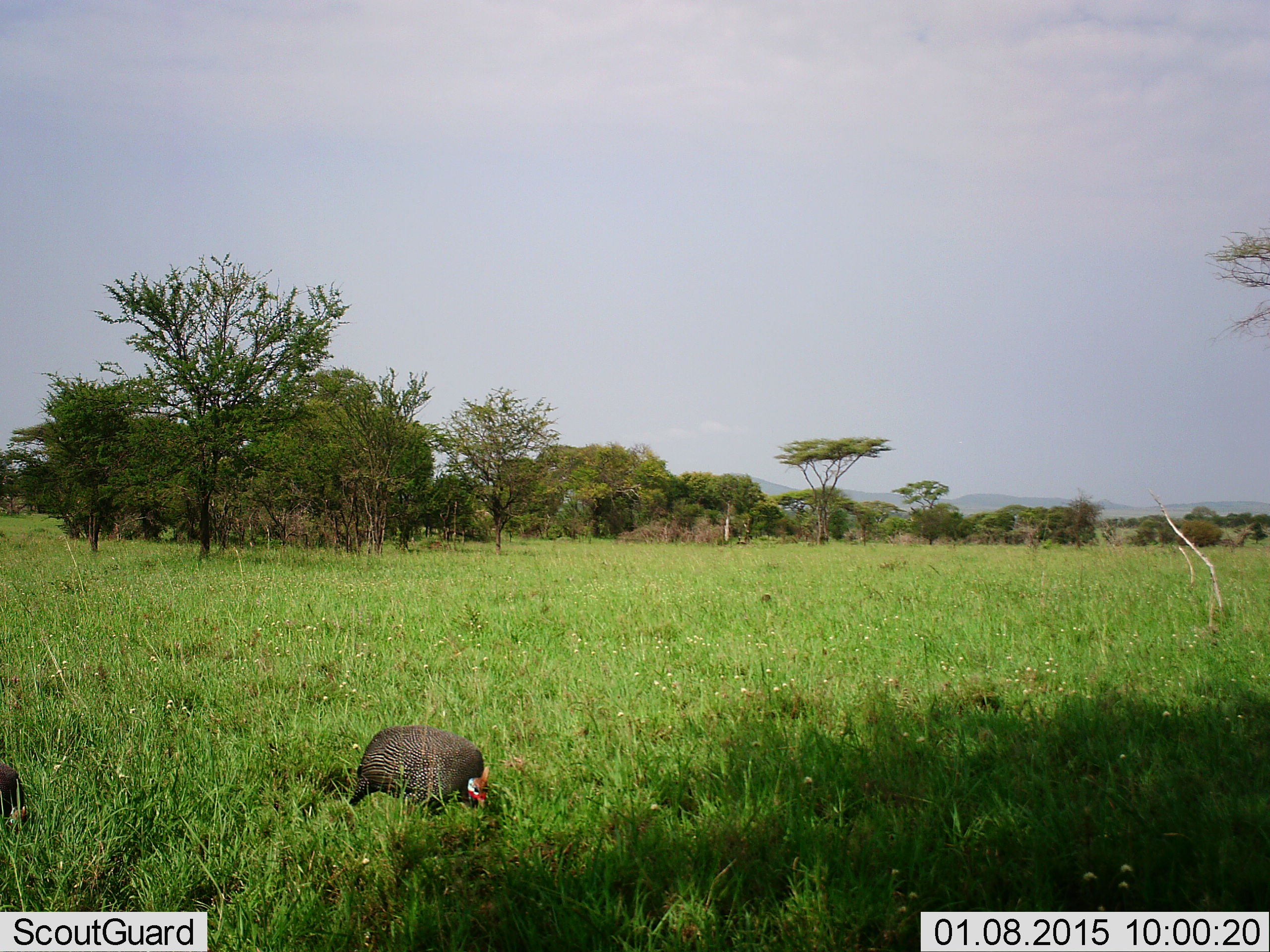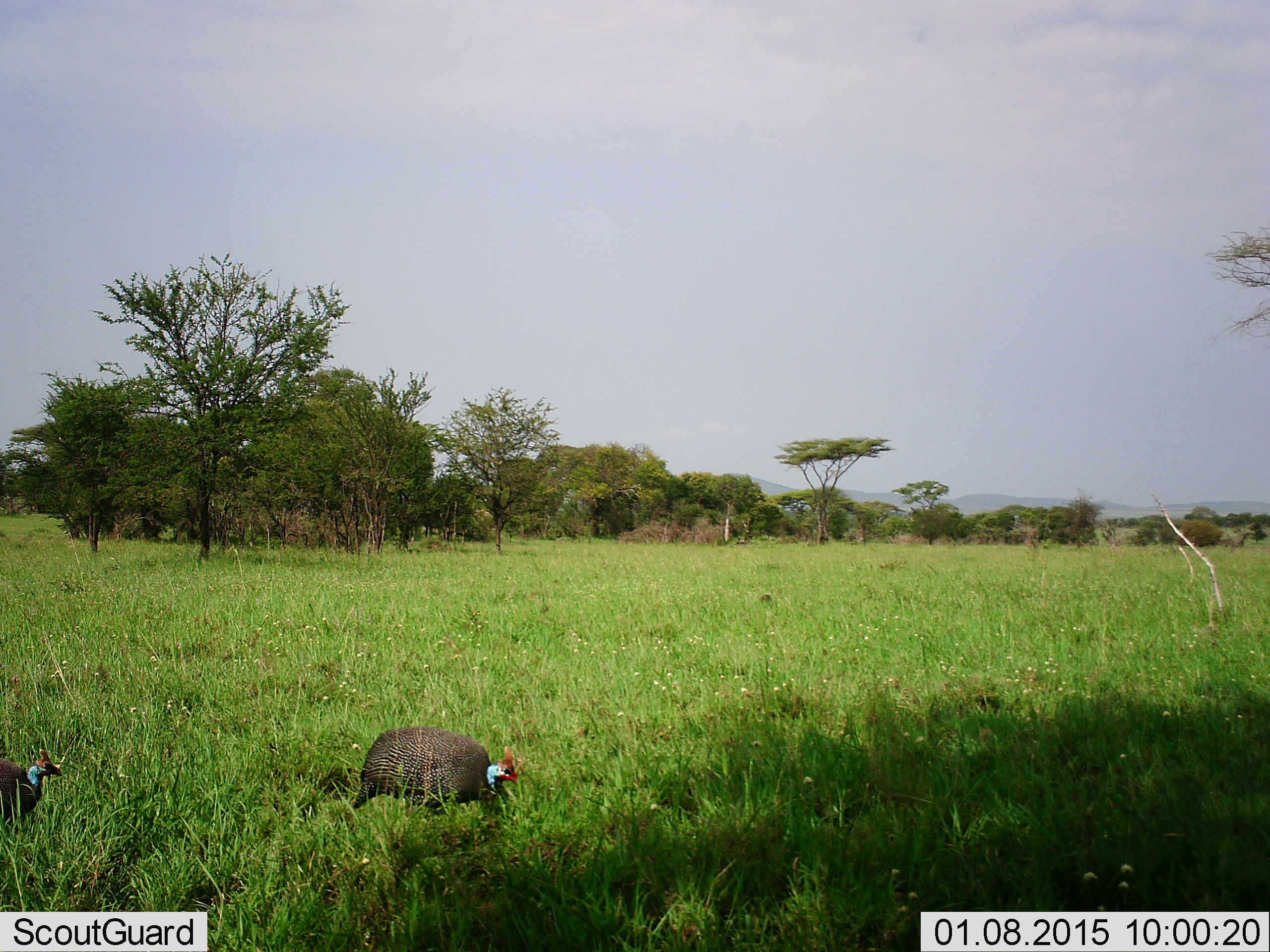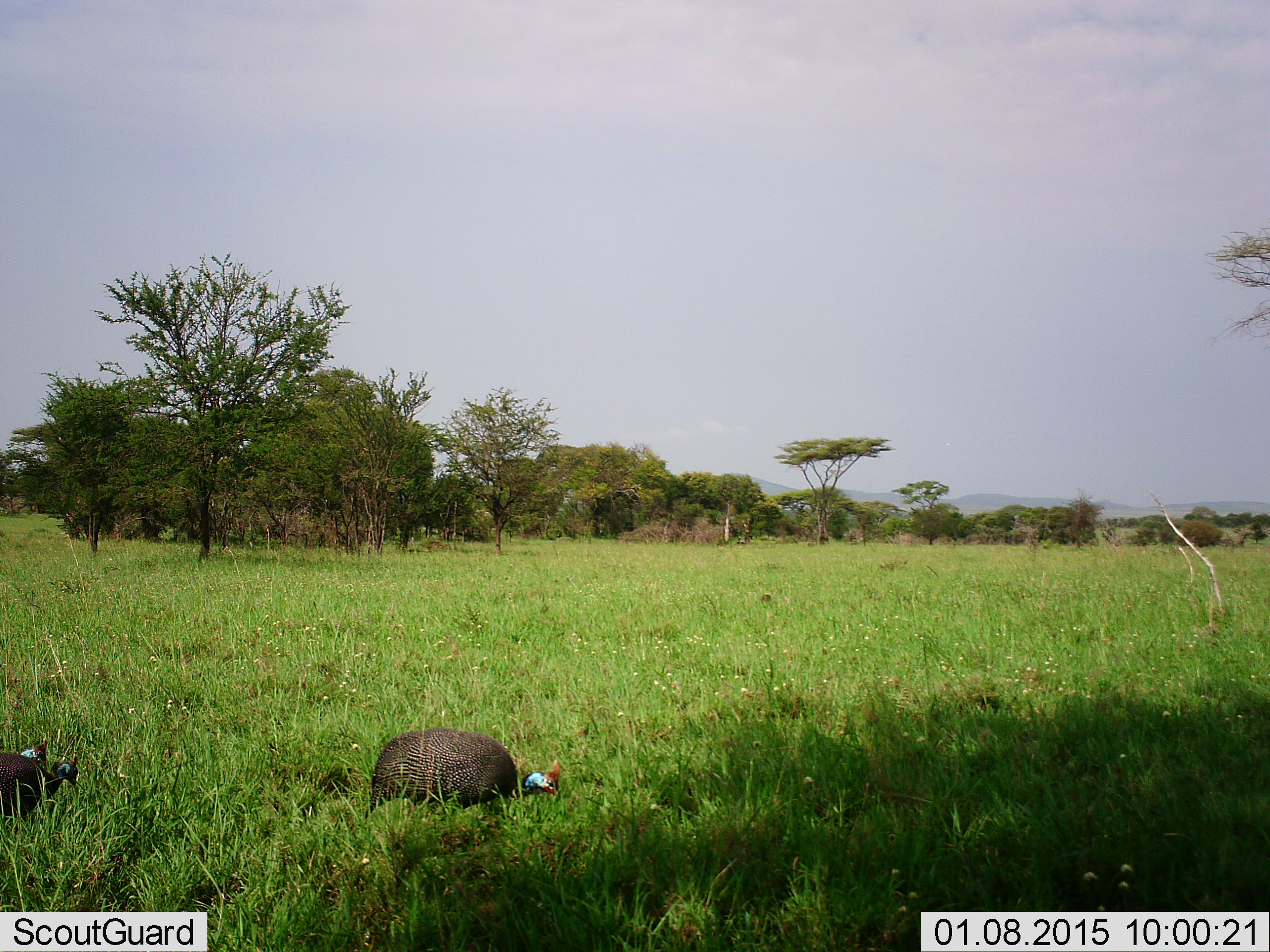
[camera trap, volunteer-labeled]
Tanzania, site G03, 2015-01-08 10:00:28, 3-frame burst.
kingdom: Animalia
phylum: Chordata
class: Aves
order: Galliformes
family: Numididae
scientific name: Numididae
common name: guinea fowl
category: guineafowl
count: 2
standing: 20%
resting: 0%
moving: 50%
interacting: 0%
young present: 0%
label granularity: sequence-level